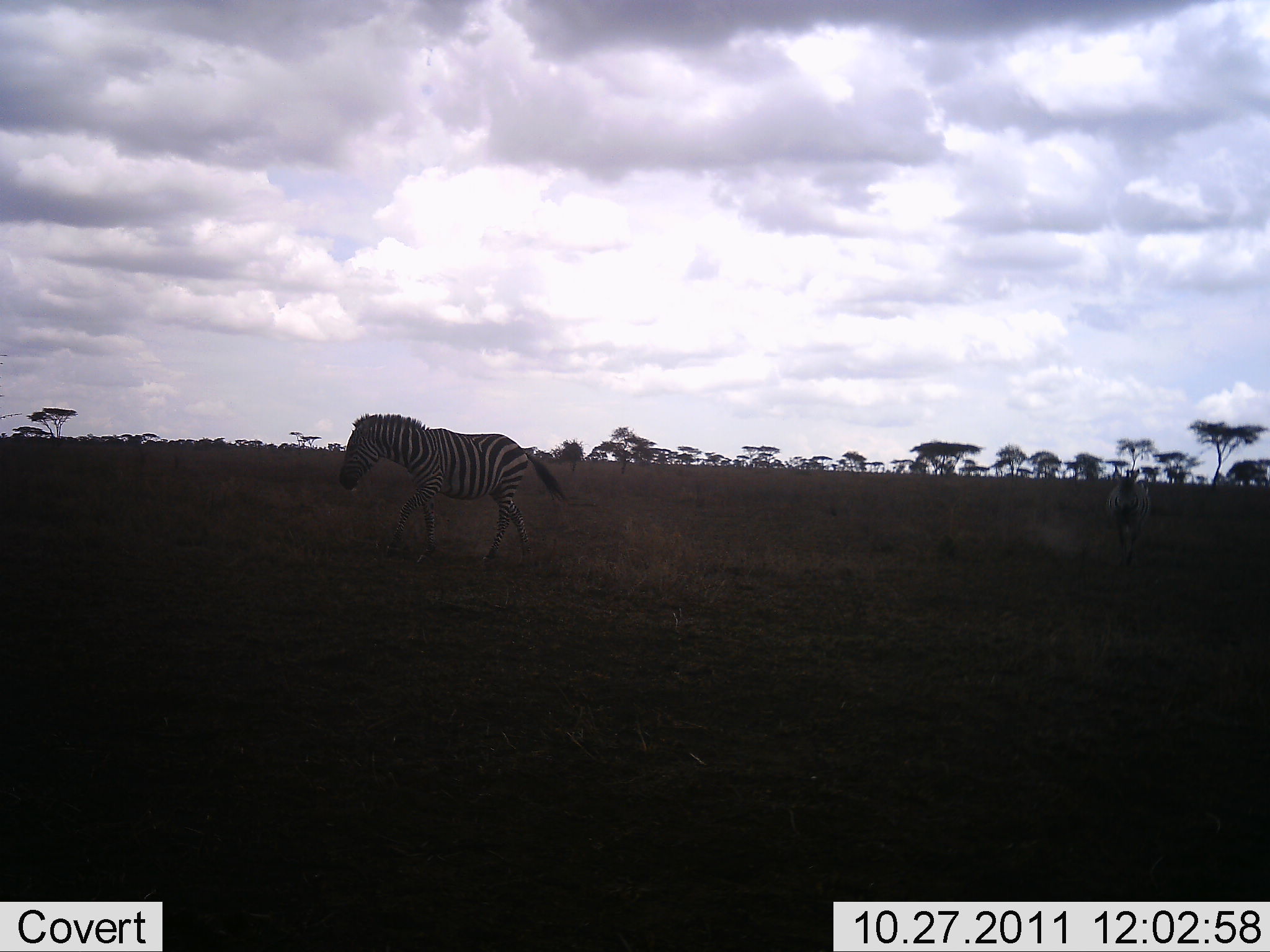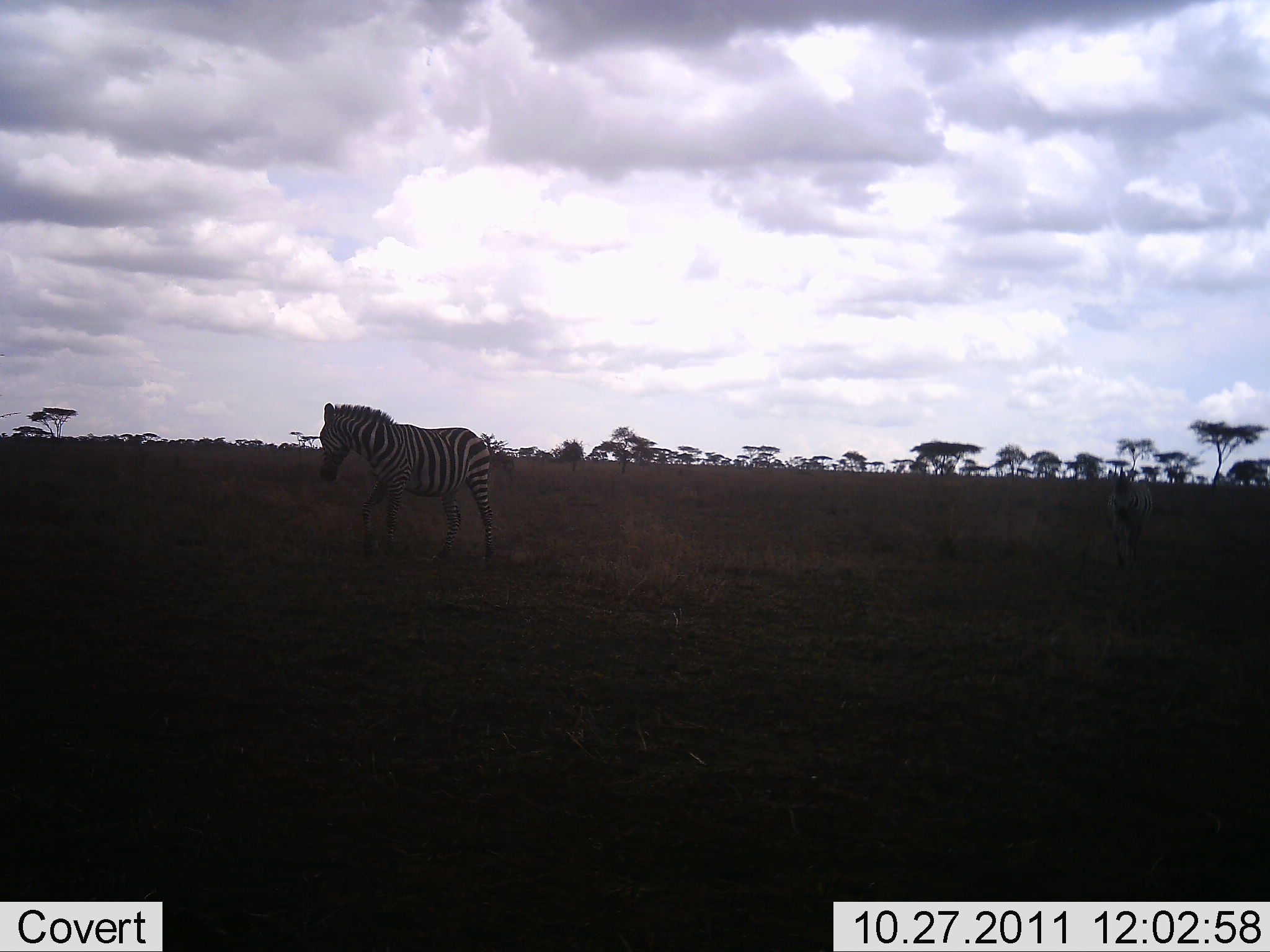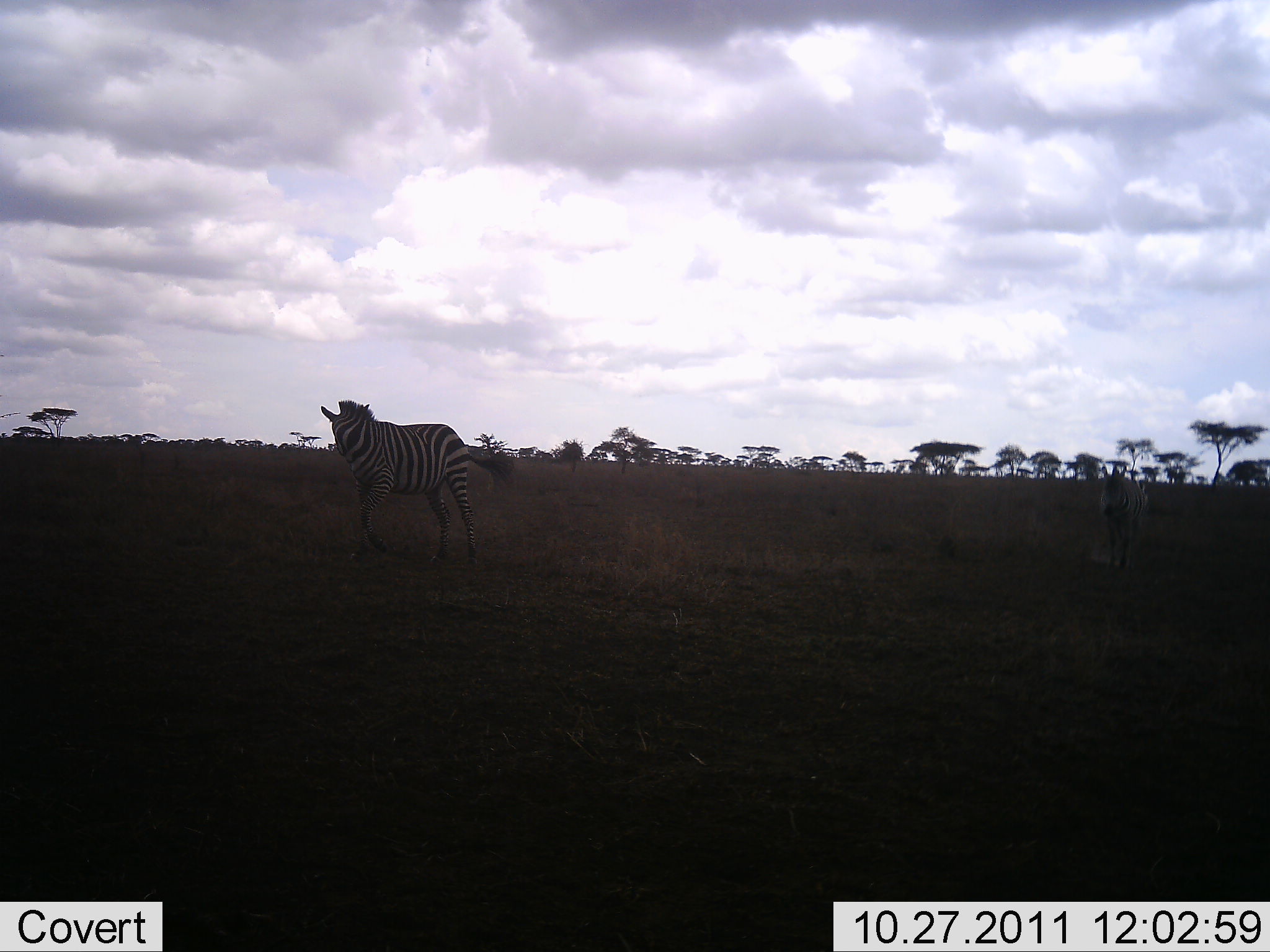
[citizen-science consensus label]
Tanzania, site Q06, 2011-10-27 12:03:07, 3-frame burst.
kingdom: Animalia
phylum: Chordata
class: Mammalia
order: Perissodactyla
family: Equidae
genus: Equus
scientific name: Equus quagga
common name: plains zebra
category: zebra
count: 2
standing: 31%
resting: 0%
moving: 85%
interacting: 8%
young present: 0%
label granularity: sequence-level